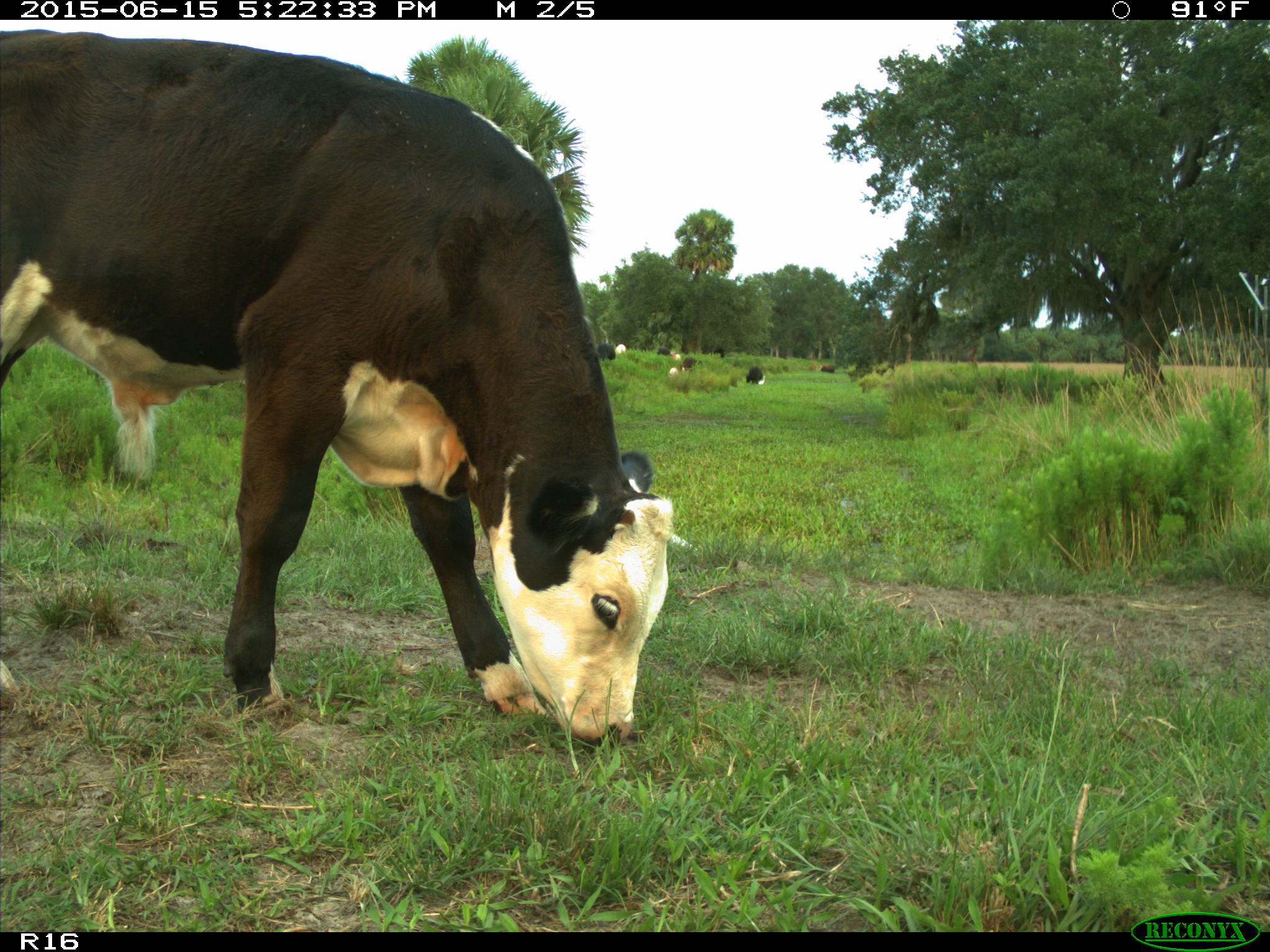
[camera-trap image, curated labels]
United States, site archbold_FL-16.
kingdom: Animalia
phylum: Chordata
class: Mammalia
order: Artiodactyla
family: Bovidae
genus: Bos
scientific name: Bos taurus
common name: domestic cow